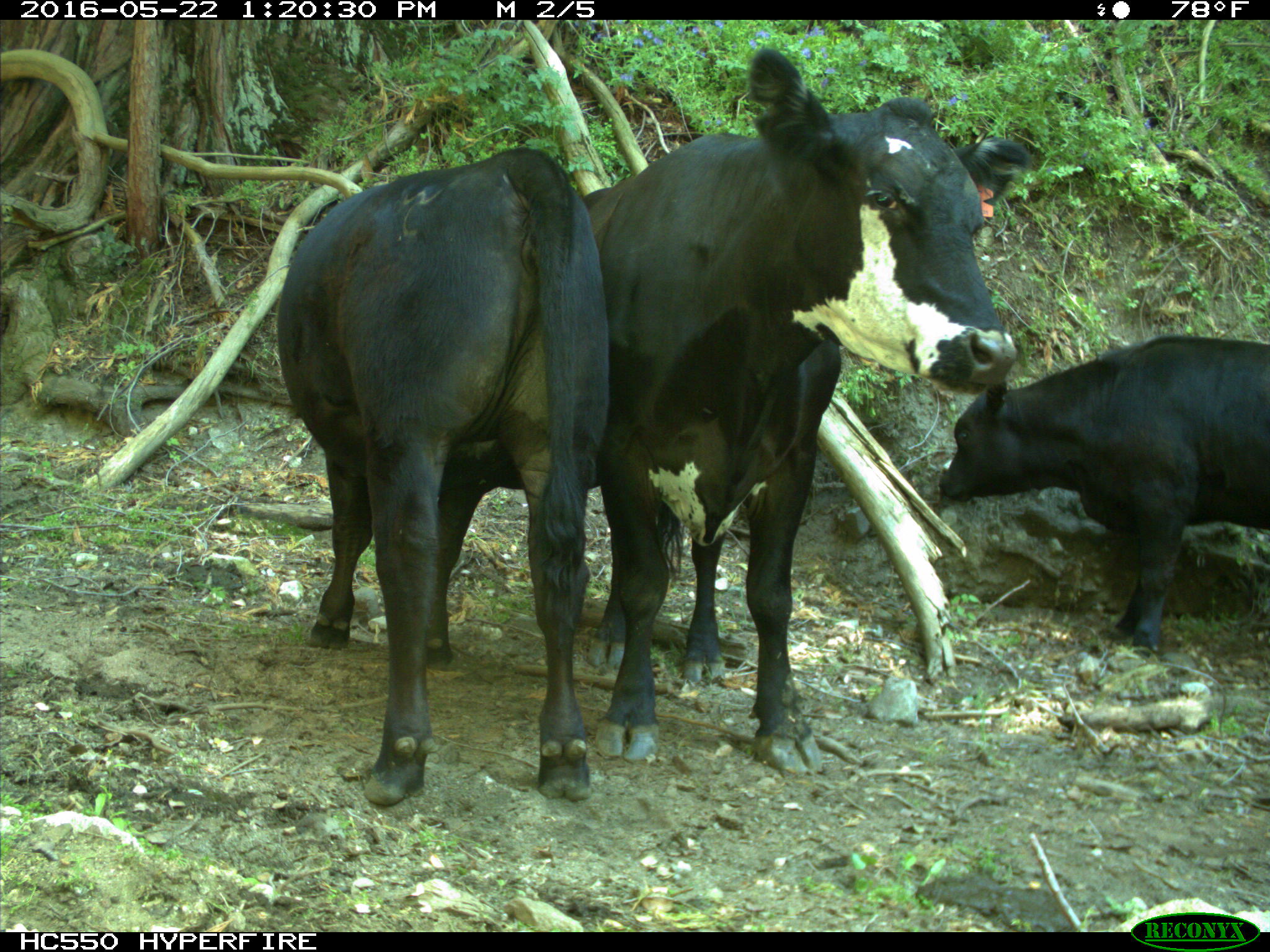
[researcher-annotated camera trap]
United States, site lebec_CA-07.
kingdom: Animalia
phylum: Chordata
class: Mammalia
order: Artiodactyla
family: Bovidae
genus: Bos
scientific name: Bos taurus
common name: domestic cow